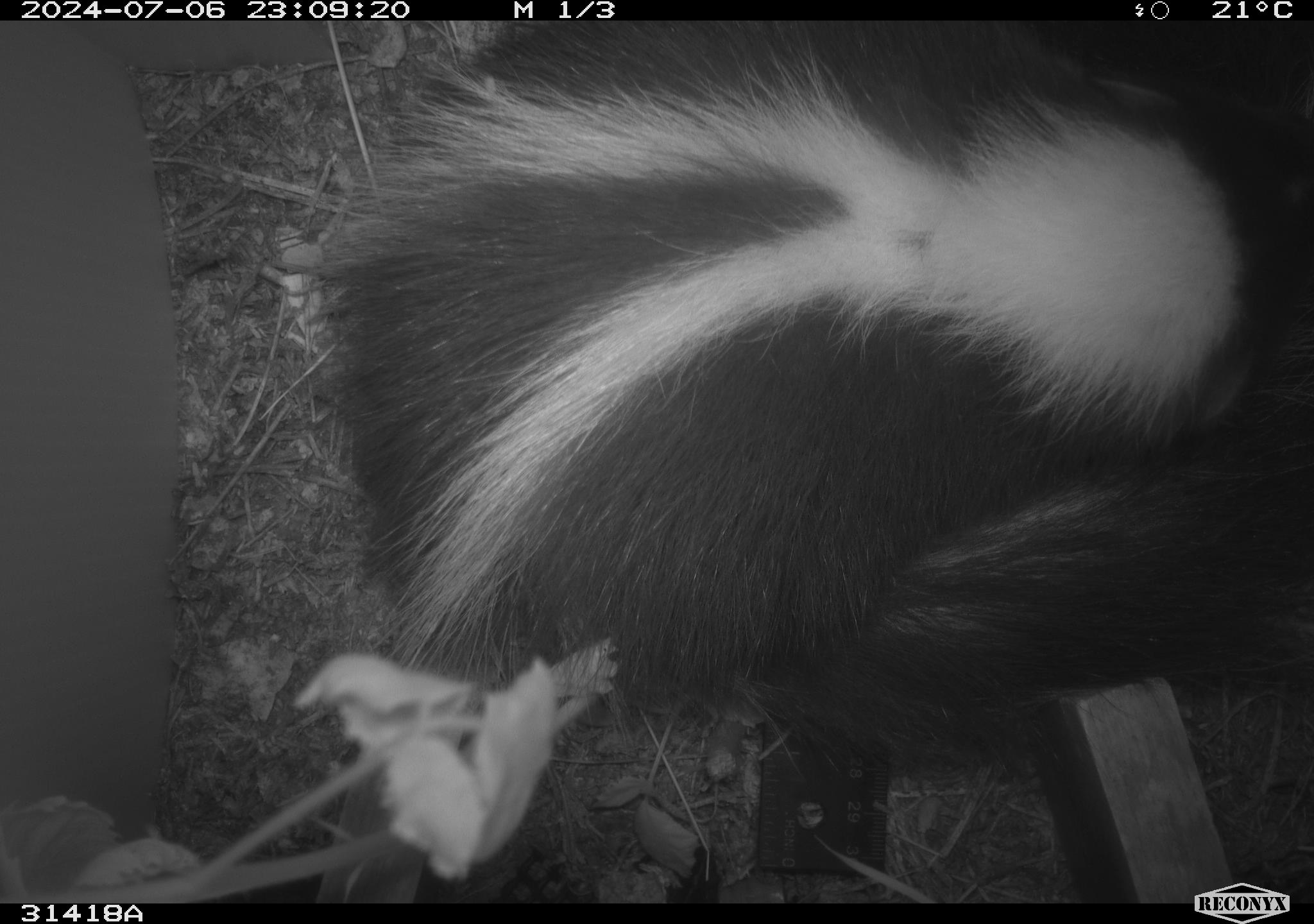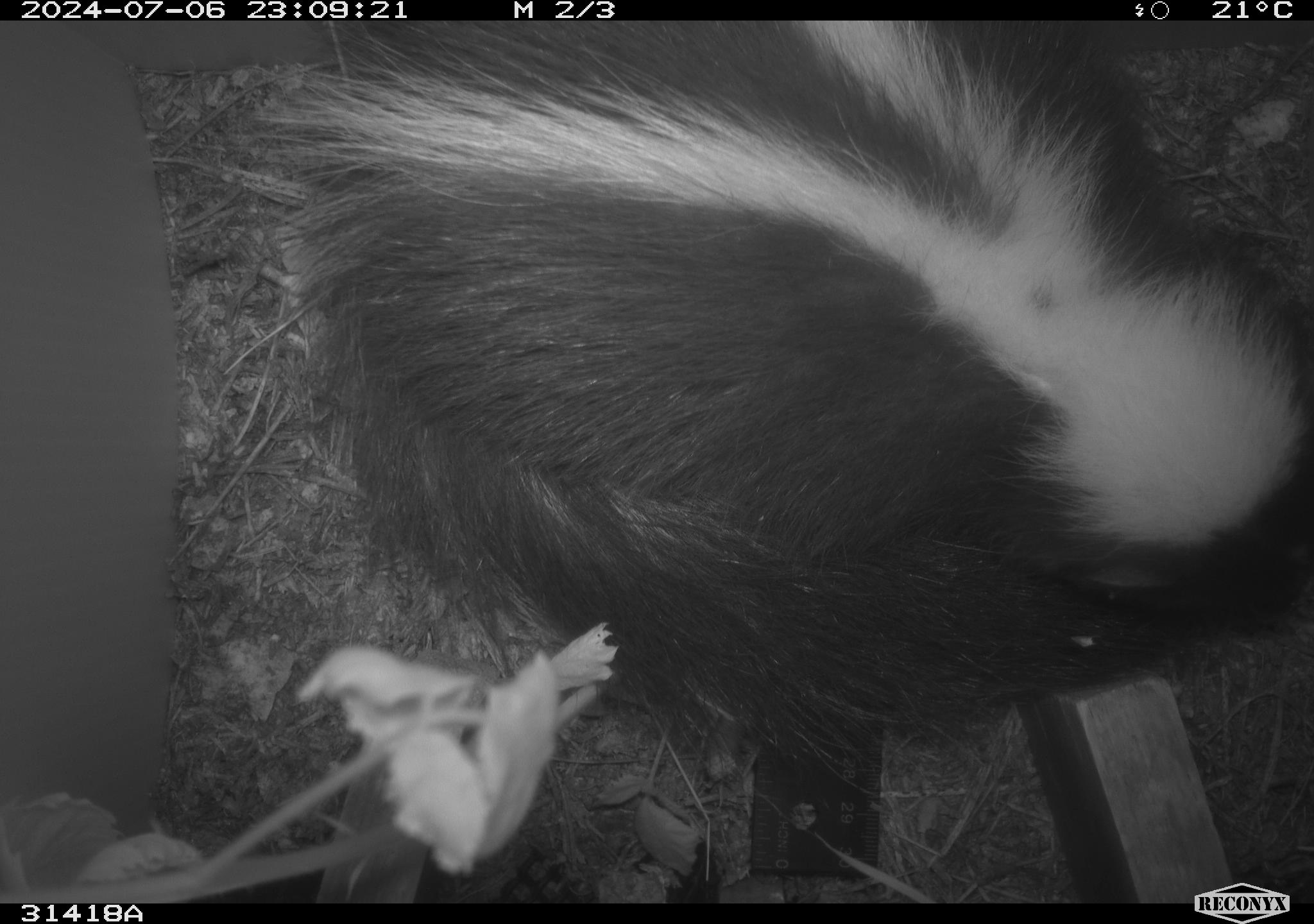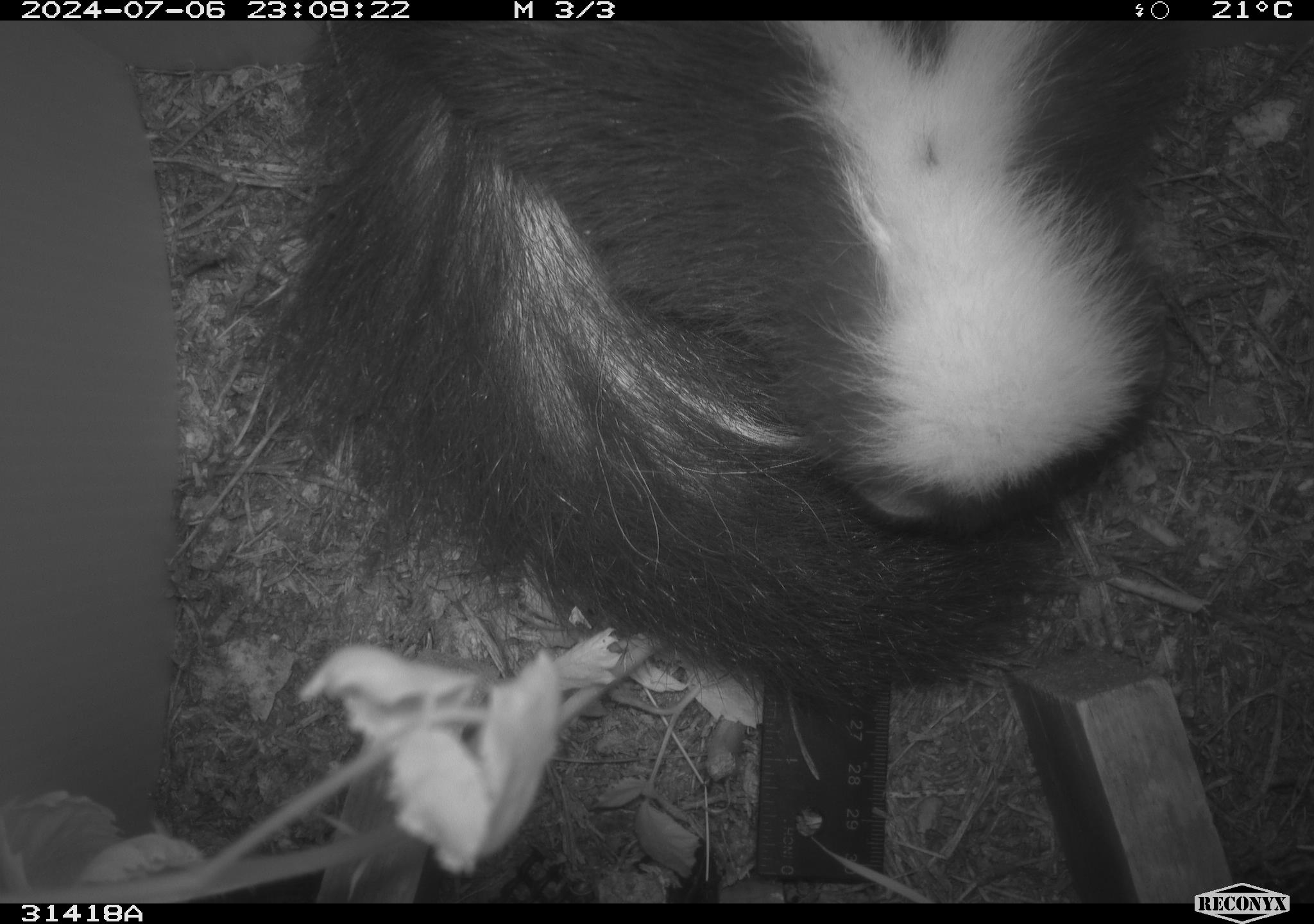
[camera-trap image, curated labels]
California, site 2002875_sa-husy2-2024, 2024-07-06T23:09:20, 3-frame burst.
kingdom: Animalia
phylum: Chordata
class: Mammalia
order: Carnivora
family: Mephitidae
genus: Mephitis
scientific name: Mephitis mephitis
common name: striped skunk